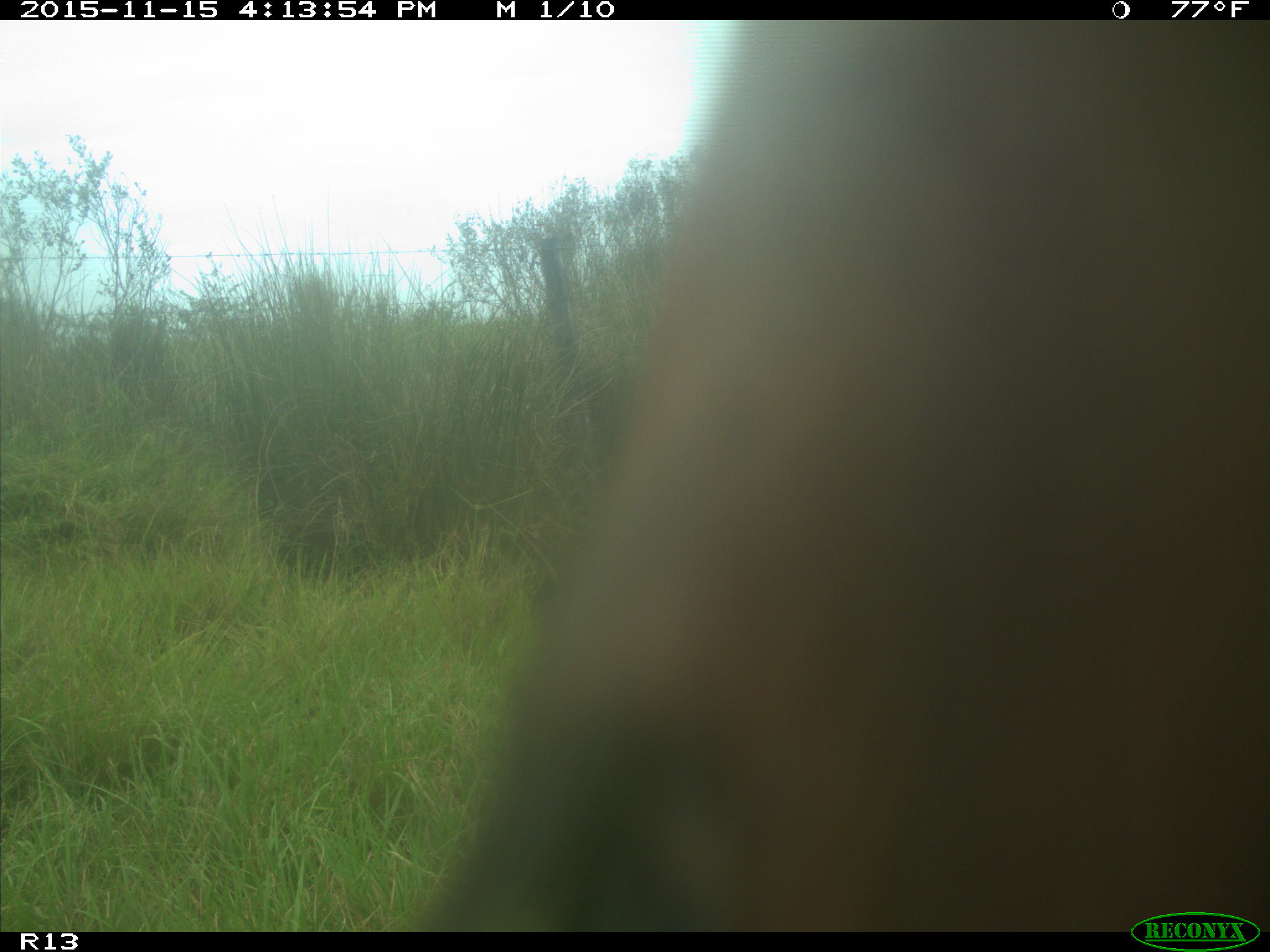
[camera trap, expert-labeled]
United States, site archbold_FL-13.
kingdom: Animalia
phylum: Chordata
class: Mammalia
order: Artiodactyla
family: Bovidae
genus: Bos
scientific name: Bos taurus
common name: domestic cow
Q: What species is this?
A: Bos taurus (domestic cow).